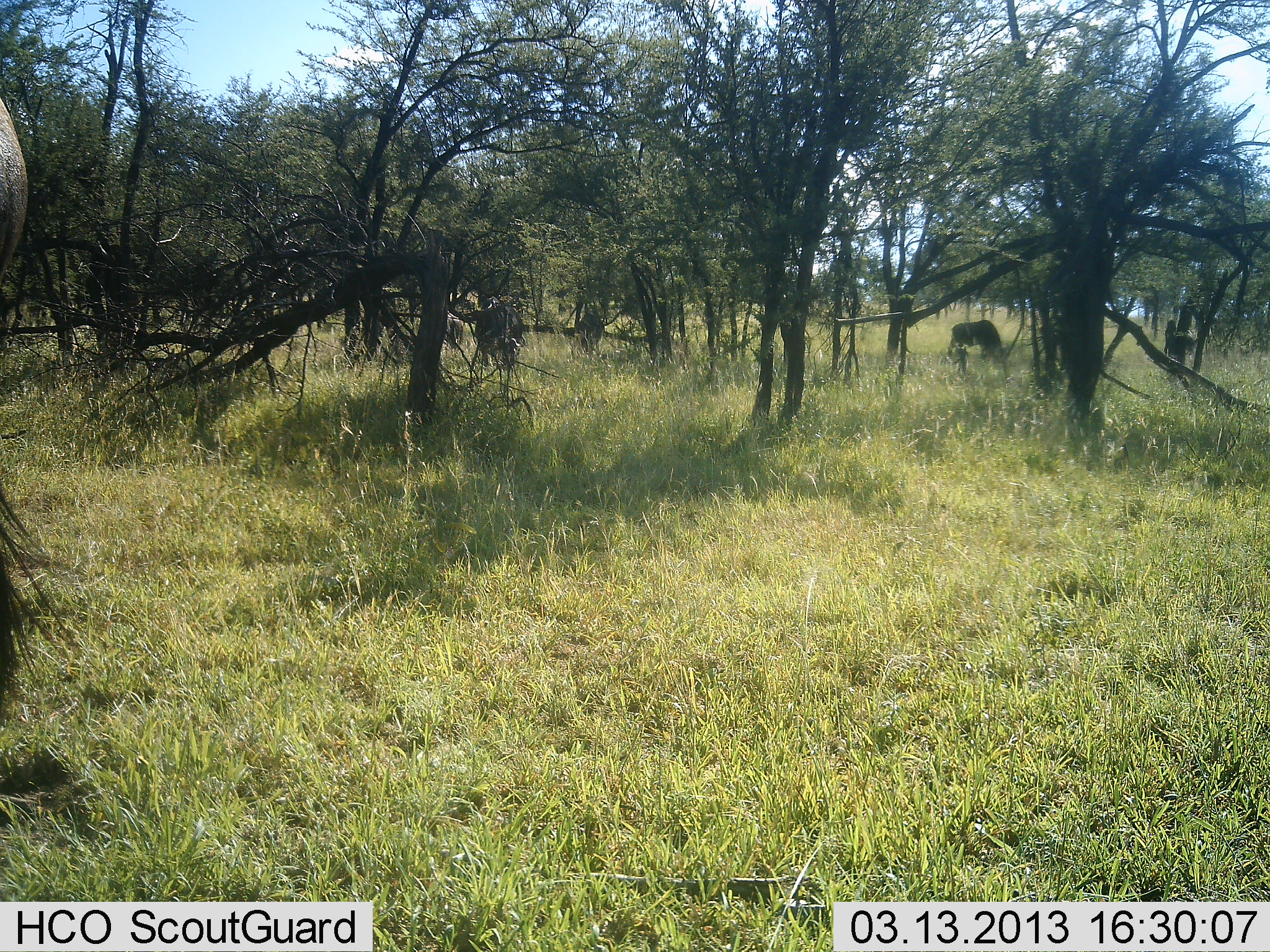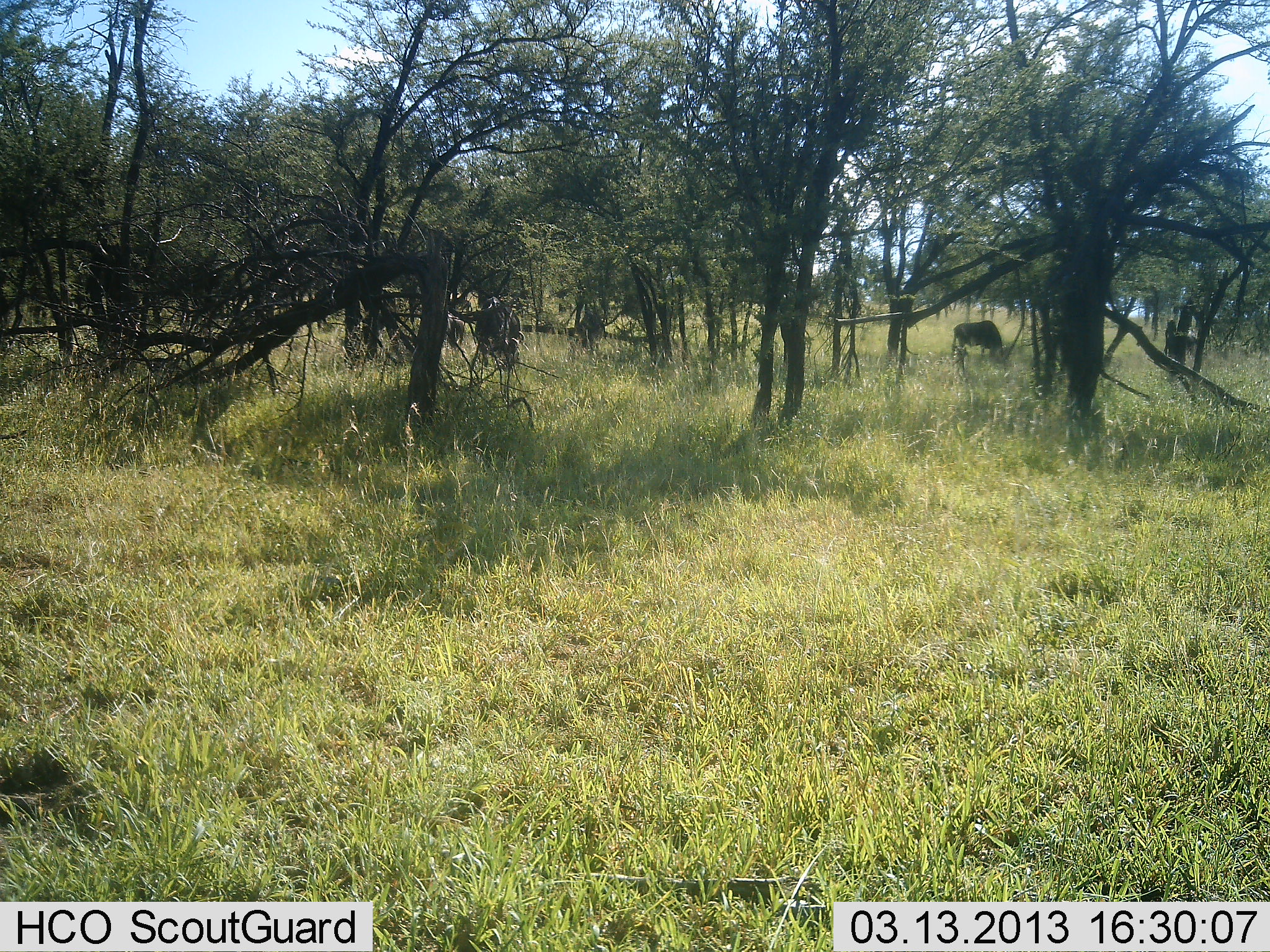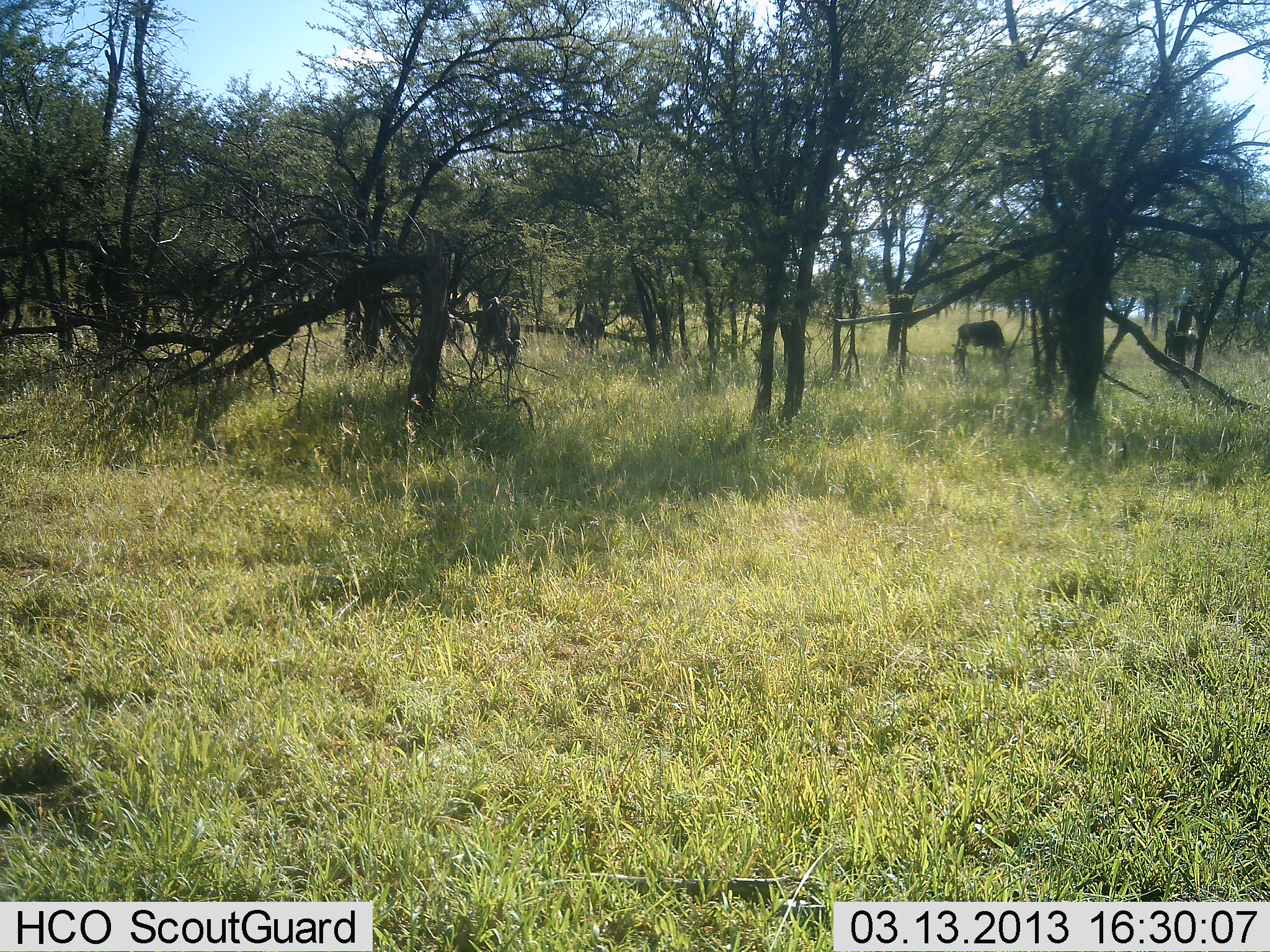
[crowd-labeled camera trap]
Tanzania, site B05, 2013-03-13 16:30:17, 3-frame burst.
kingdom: Animalia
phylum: Chordata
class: Mammalia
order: Artiodactyla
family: Bovidae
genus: Connochaetes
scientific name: Connochaetes taurinus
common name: blue wildebeest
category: wildebeest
Wildebeest (blue wildebeest) (Connochaetes taurinus), count 4. Behavior (volunteer vote fractions): standing 45%, resting 0%, moving 27%, interacting 0%. Young present (vote fraction): 0%. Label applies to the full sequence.